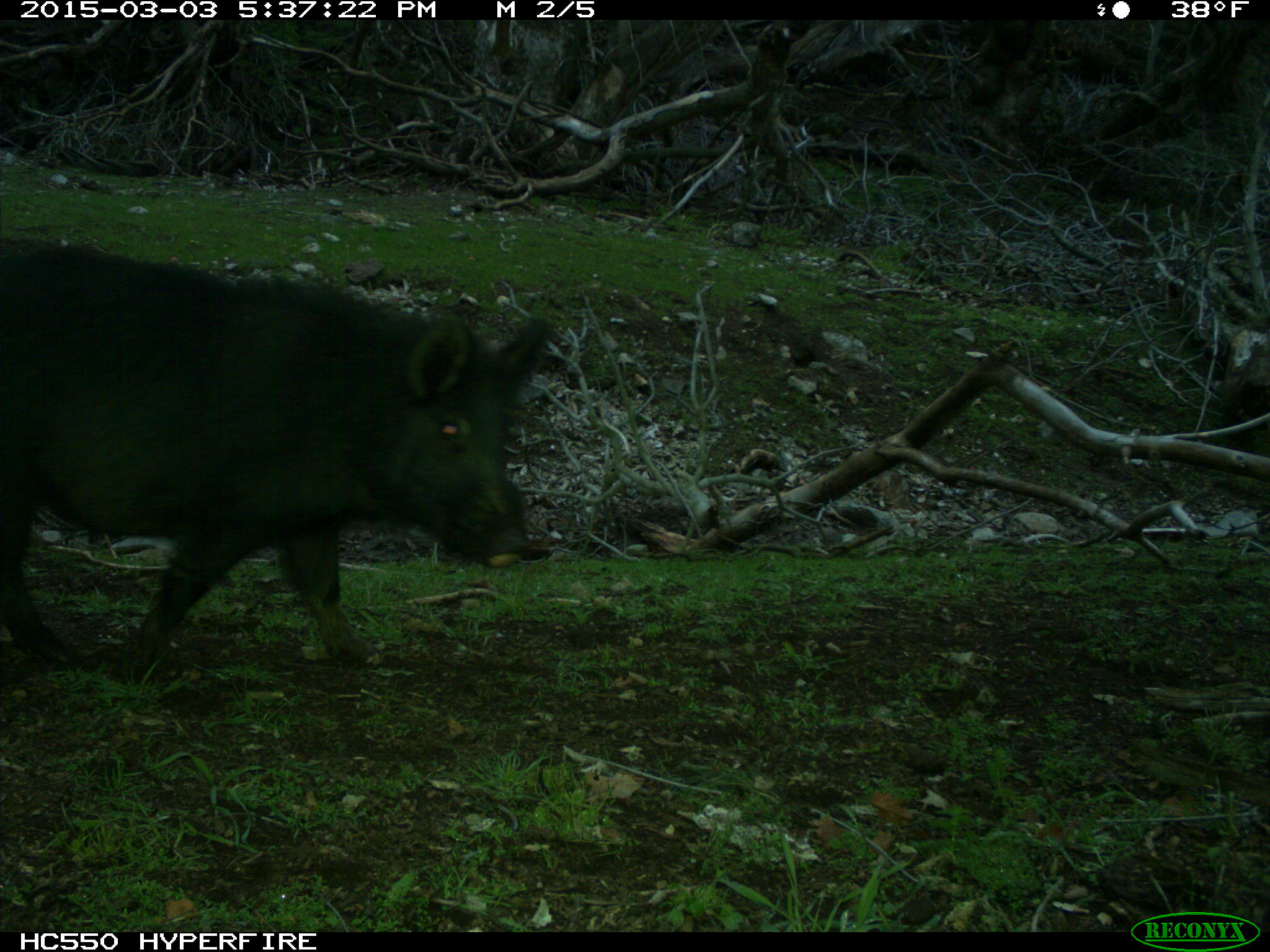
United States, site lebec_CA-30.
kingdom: Animalia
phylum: Chordata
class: Mammalia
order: Artiodactyla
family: Suidae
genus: Sus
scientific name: Sus scrofa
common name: wild boar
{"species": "Sus scrofa (wild boar)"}